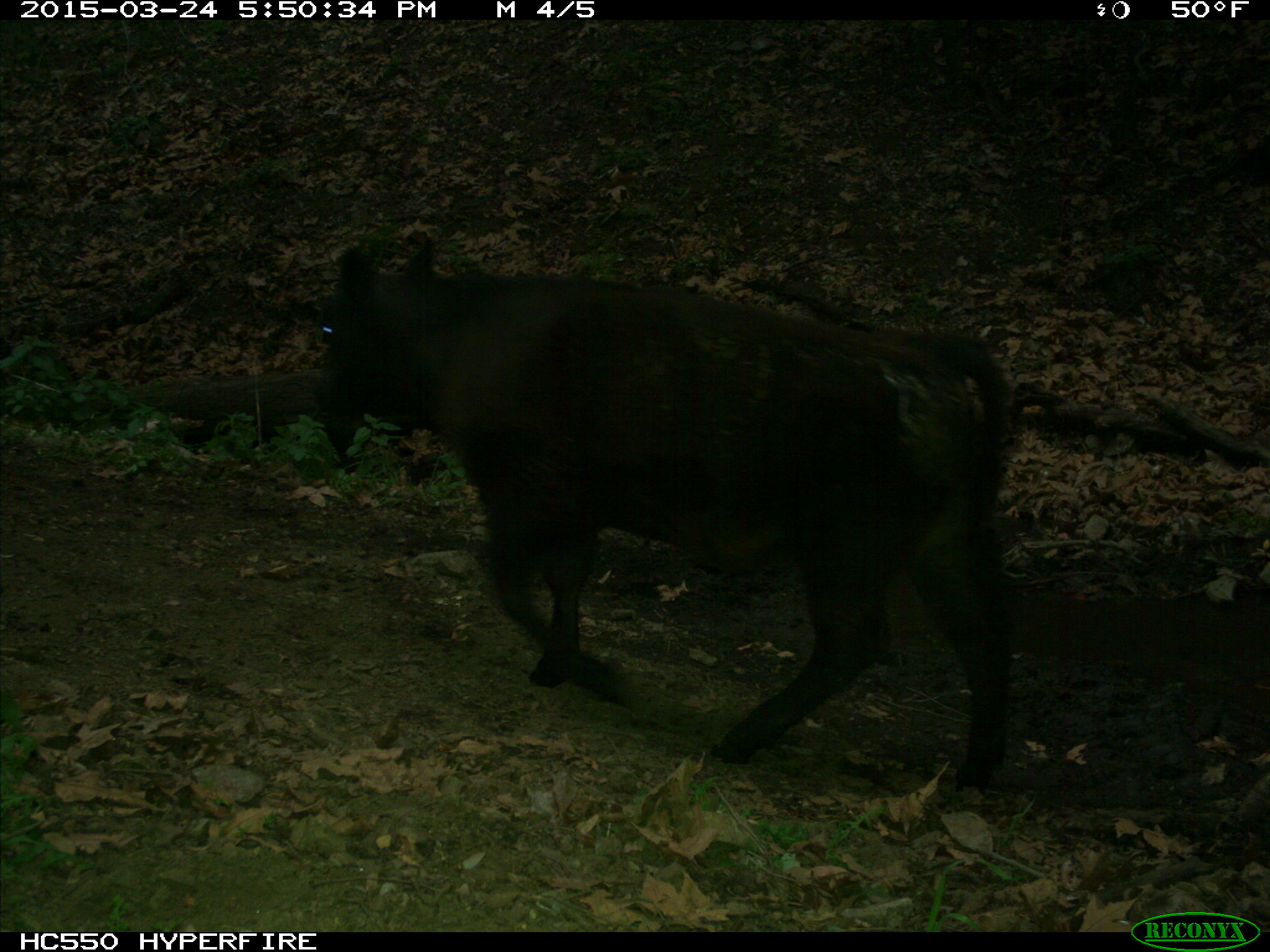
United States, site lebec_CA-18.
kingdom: Animalia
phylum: Chordata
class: Mammalia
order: Artiodactyla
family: Bovidae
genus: Bos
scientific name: Bos taurus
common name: domestic cow